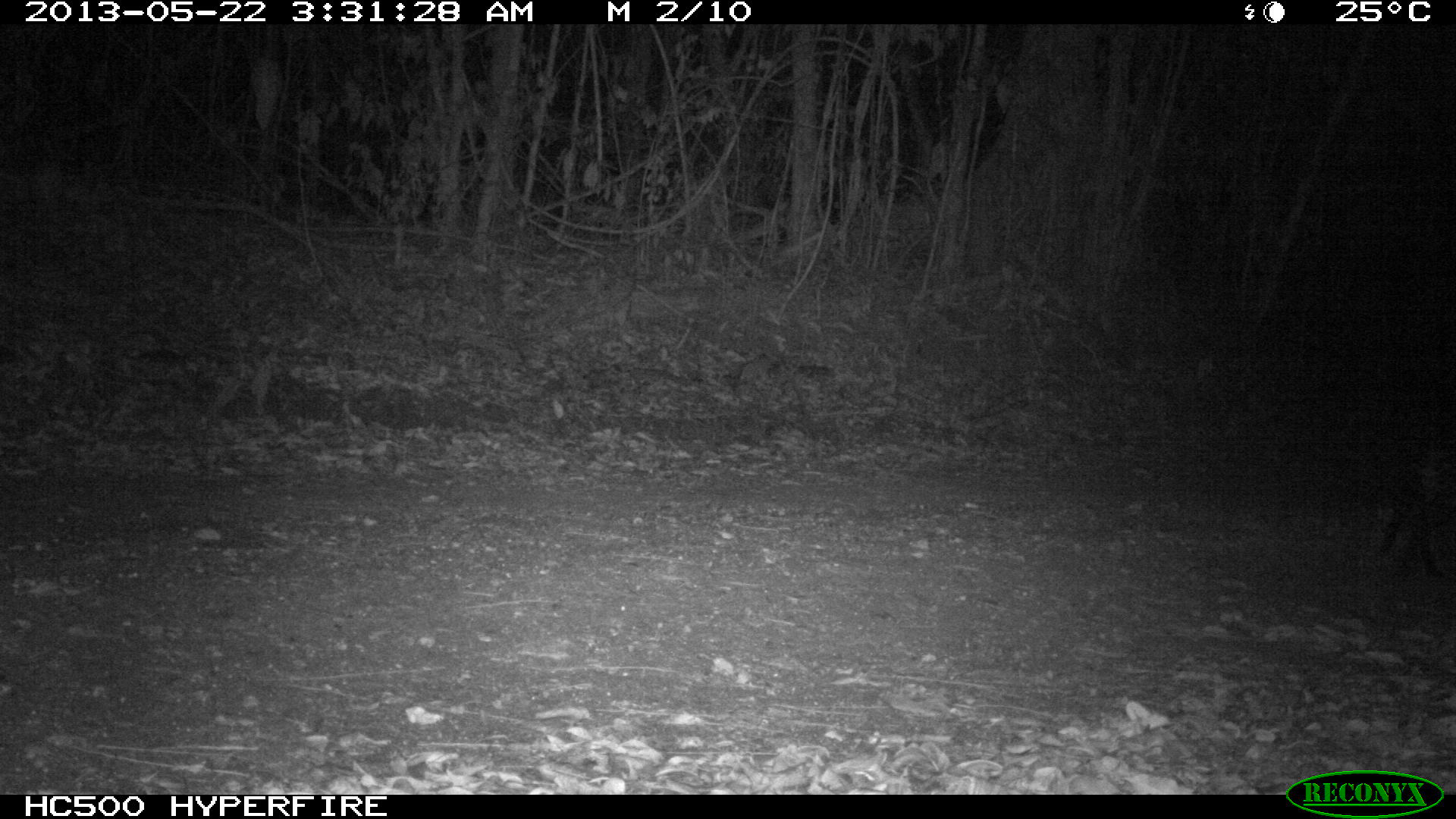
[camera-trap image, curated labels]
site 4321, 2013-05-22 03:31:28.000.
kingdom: Animalia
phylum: Chordata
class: Mammalia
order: Carnivora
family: Felidae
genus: Leopardus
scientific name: Leopardus pardalis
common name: ocelot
Leopardus pardalis (ocelot), count 1, sex male.